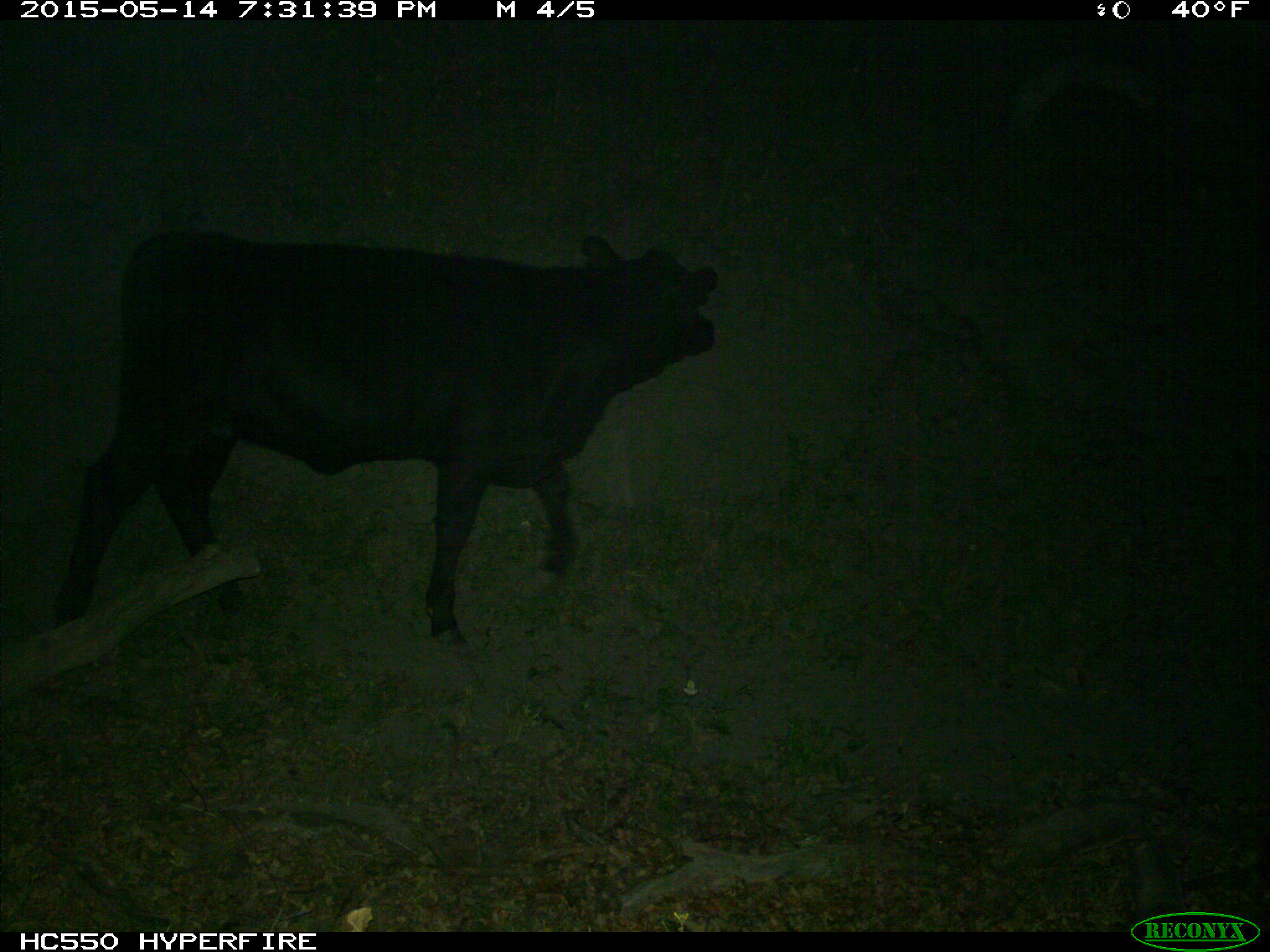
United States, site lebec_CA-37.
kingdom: Animalia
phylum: Chordata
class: Mammalia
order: Artiodactyla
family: Bovidae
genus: Bos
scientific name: Bos taurus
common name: domestic cow